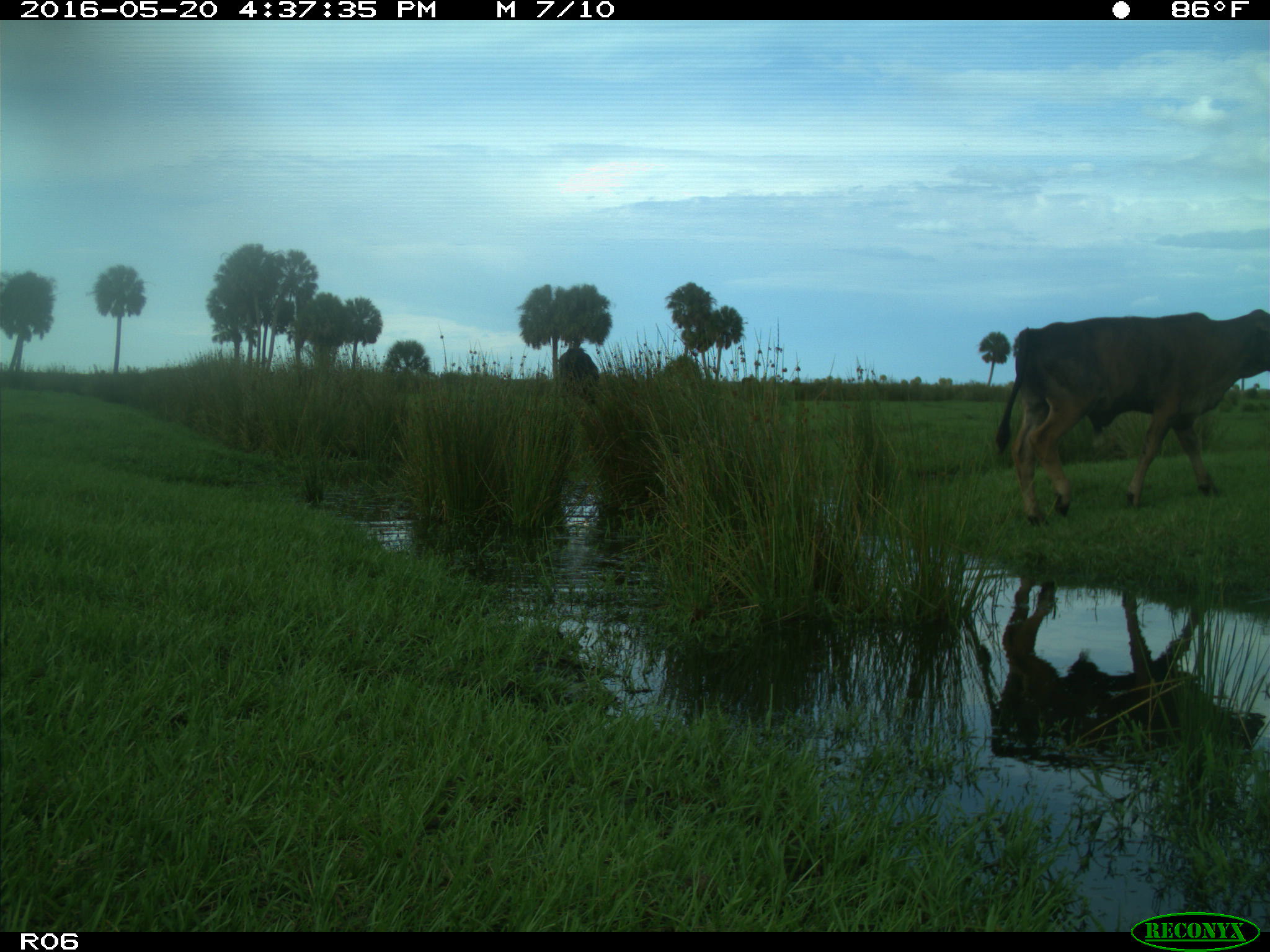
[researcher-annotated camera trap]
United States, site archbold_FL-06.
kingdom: Animalia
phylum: Chordata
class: Mammalia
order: Artiodactyla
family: Bovidae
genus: Bos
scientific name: Bos taurus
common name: domestic cow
Bos taurus (domestic cow).